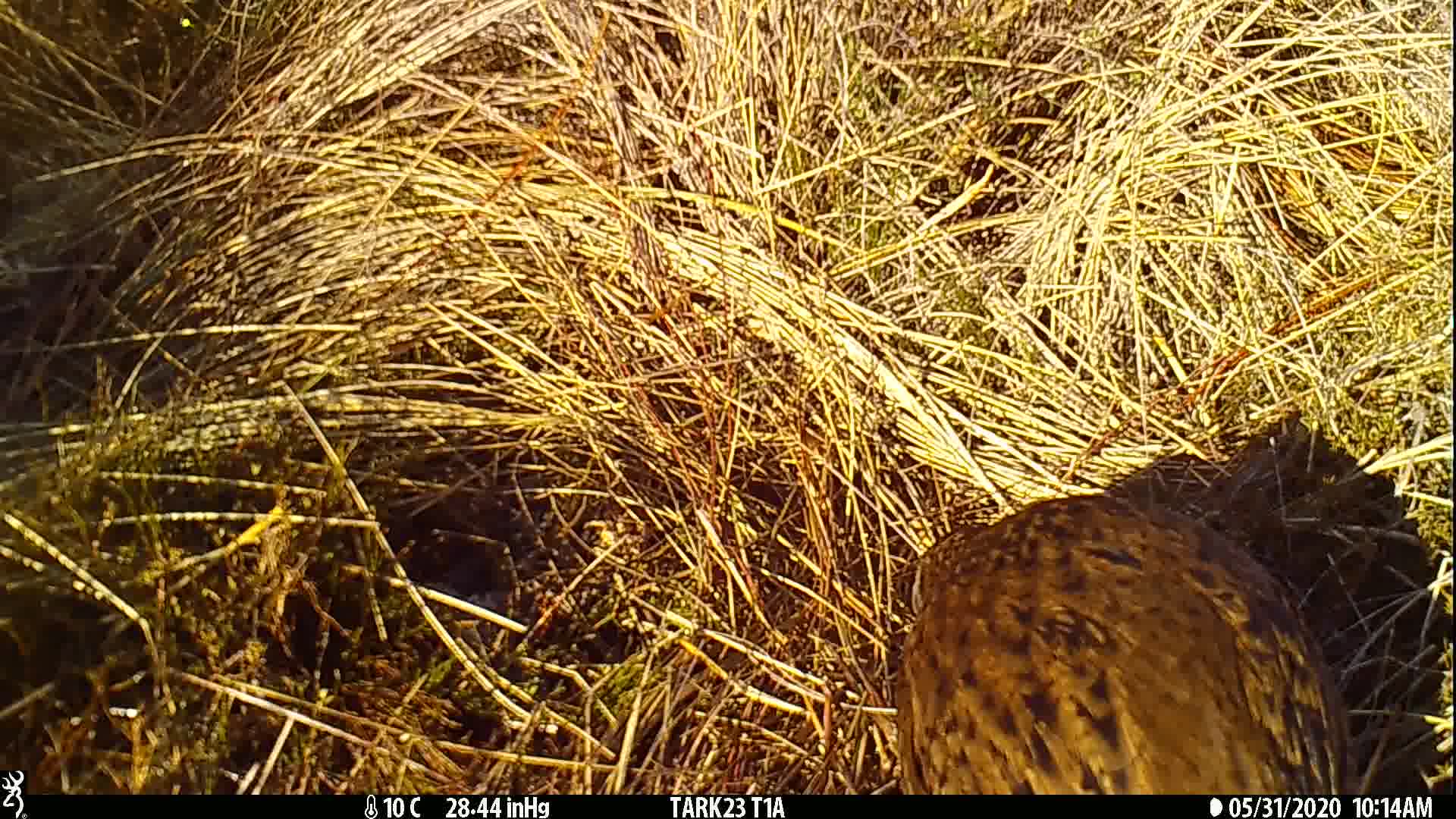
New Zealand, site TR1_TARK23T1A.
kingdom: Animalia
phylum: Chordata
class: Aves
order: Gruiformes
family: Rallidae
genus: Gallirallus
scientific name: Gallirallus australis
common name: weka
Weka (Gallirallus australis).